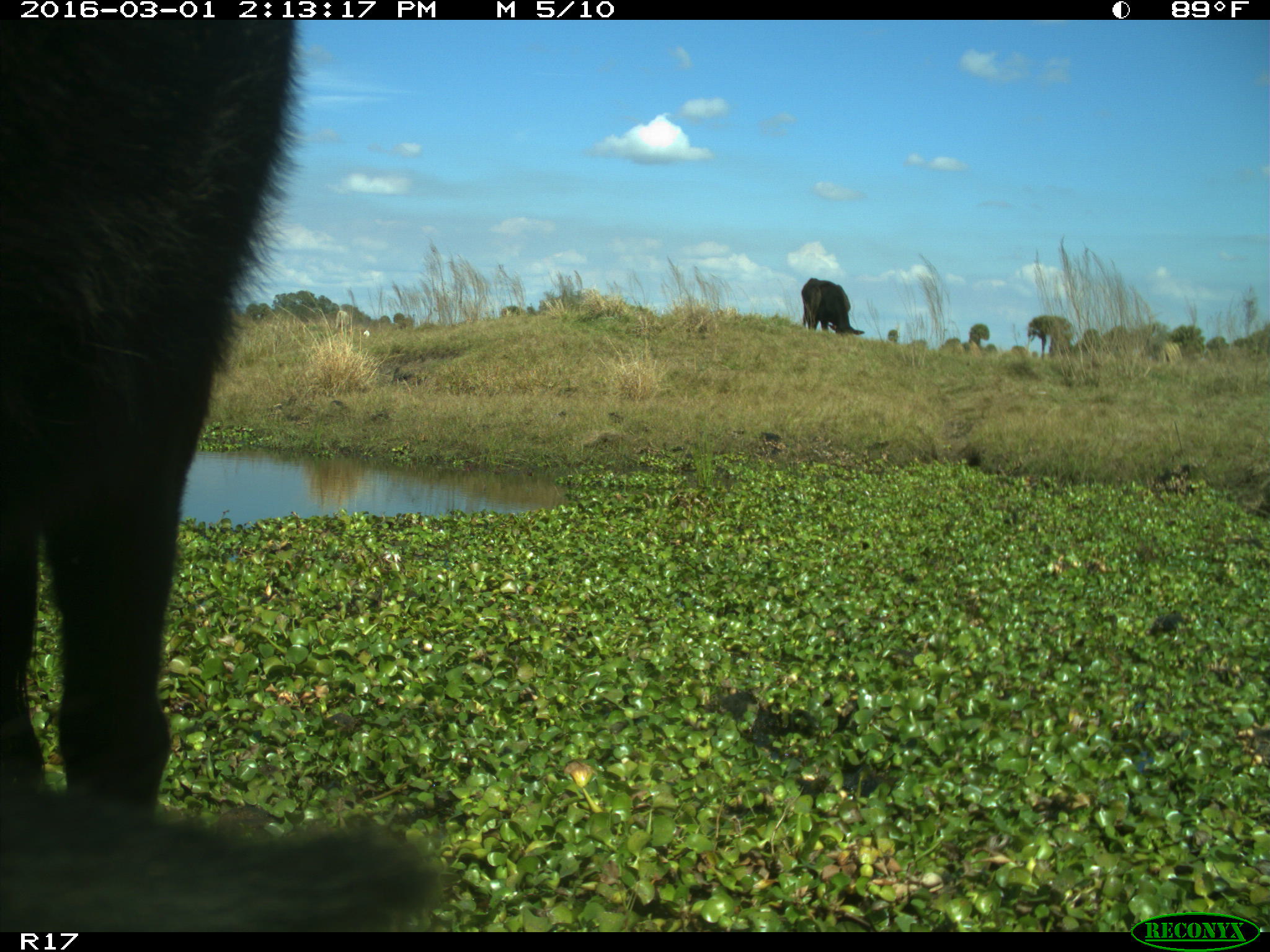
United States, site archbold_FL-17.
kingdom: Animalia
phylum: Chordata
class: Mammalia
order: Artiodactyla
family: Bovidae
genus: Bos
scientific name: Bos taurus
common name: domestic cow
Bos taurus (domestic cow).